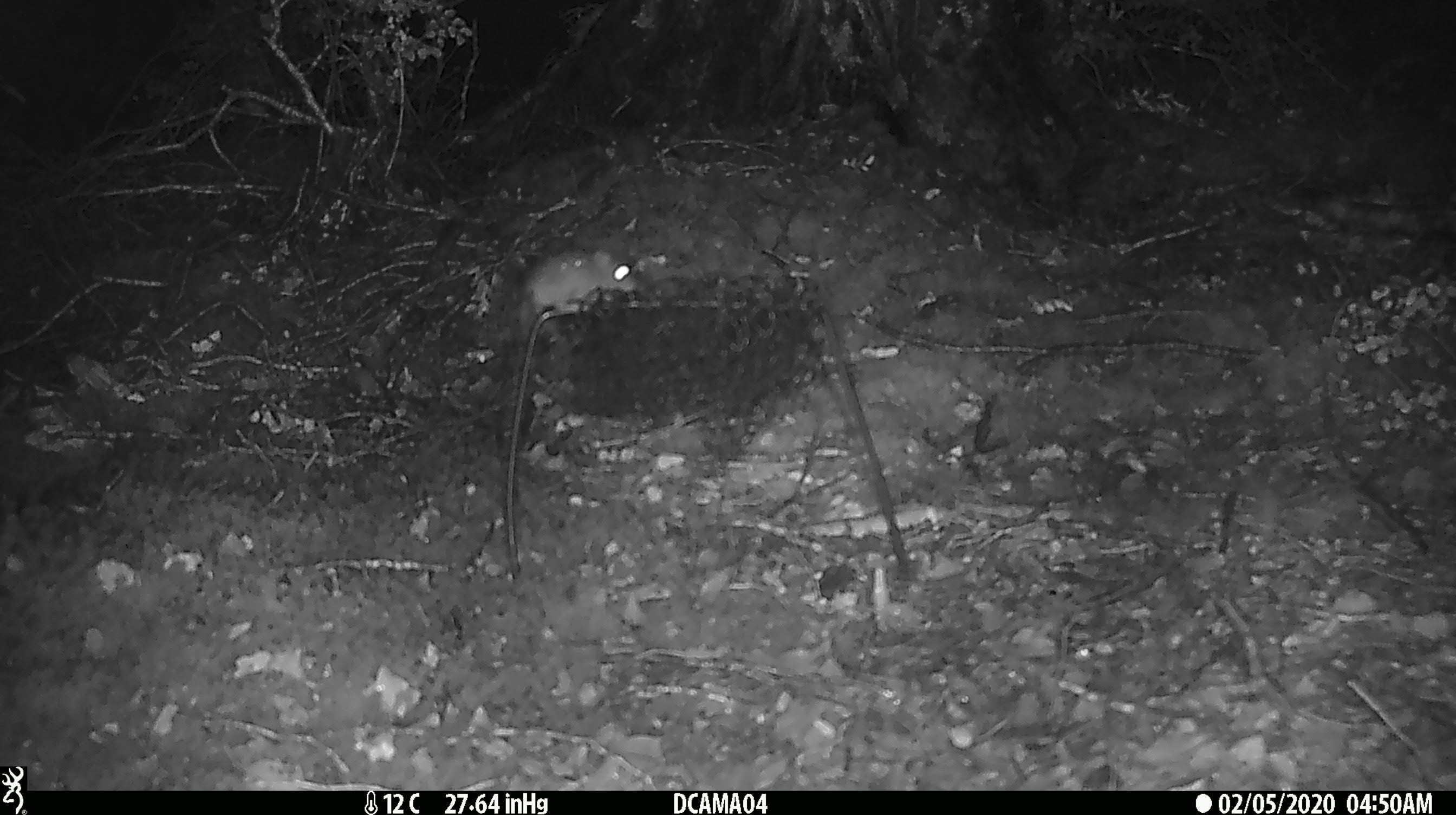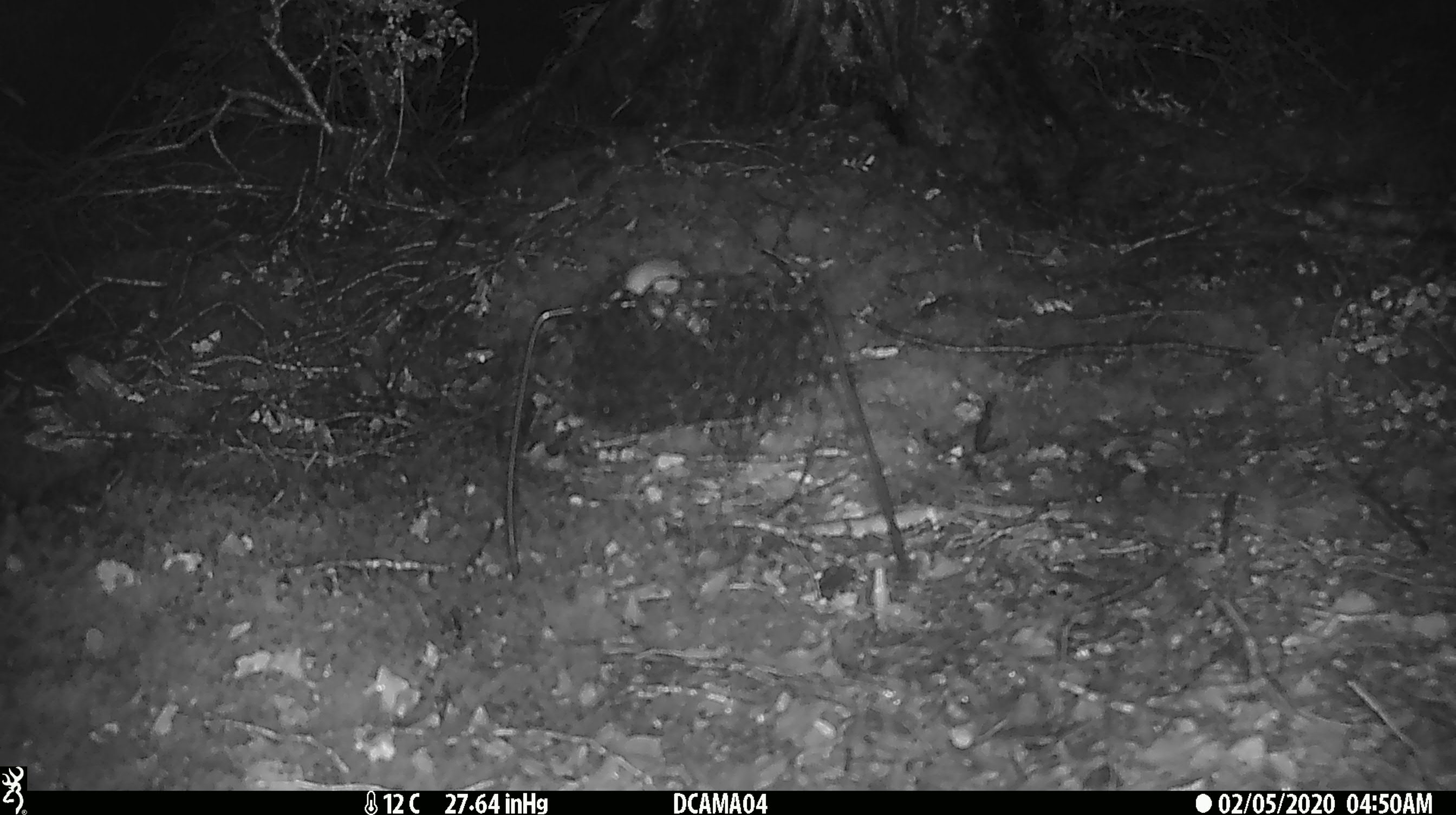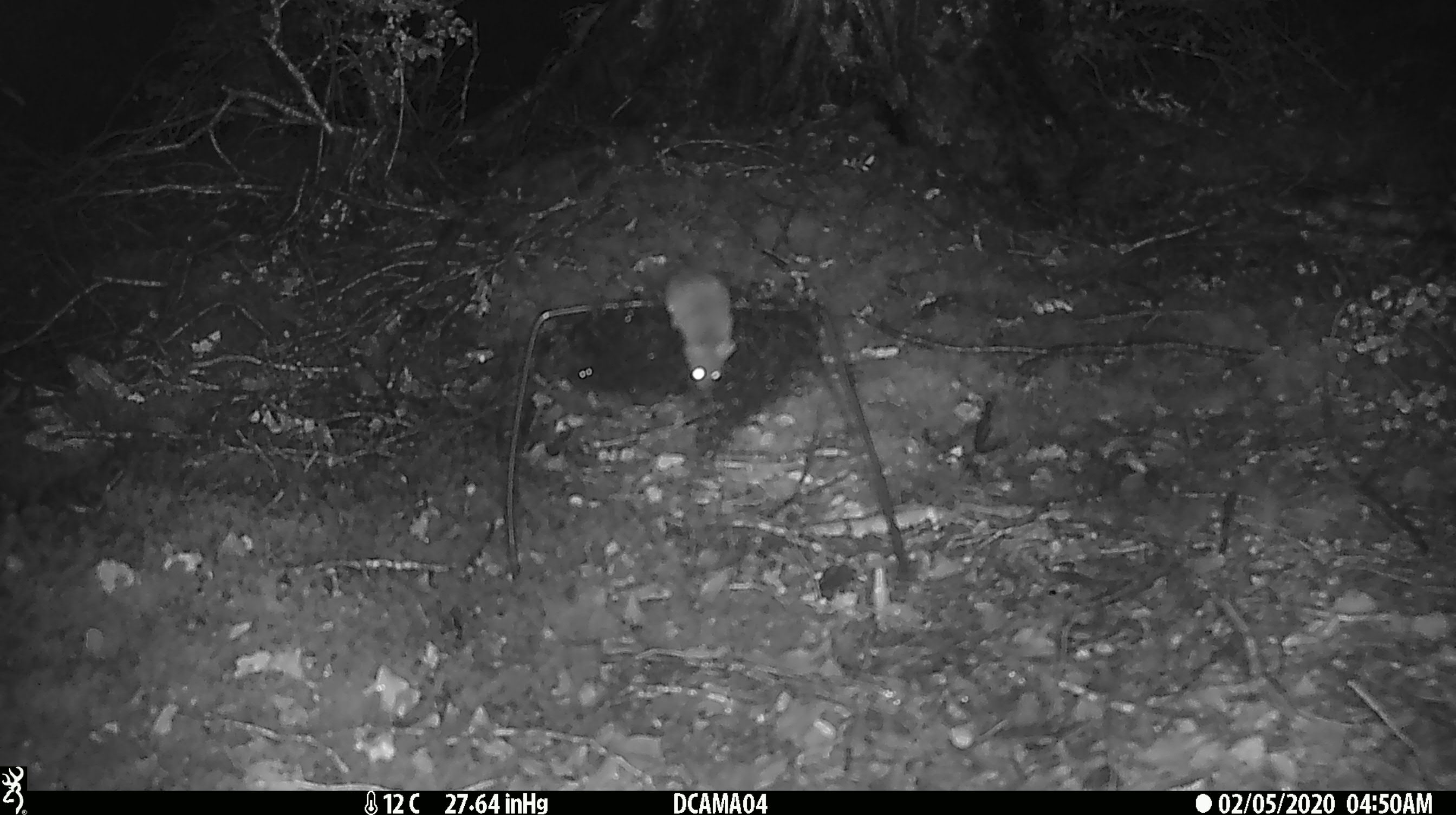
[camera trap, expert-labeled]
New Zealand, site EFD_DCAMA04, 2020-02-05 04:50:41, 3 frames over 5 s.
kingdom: Animalia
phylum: Chordata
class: Mammalia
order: Rodentia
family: Muridae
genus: Mus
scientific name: Mus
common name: mouse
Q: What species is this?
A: Mouse (Mus).